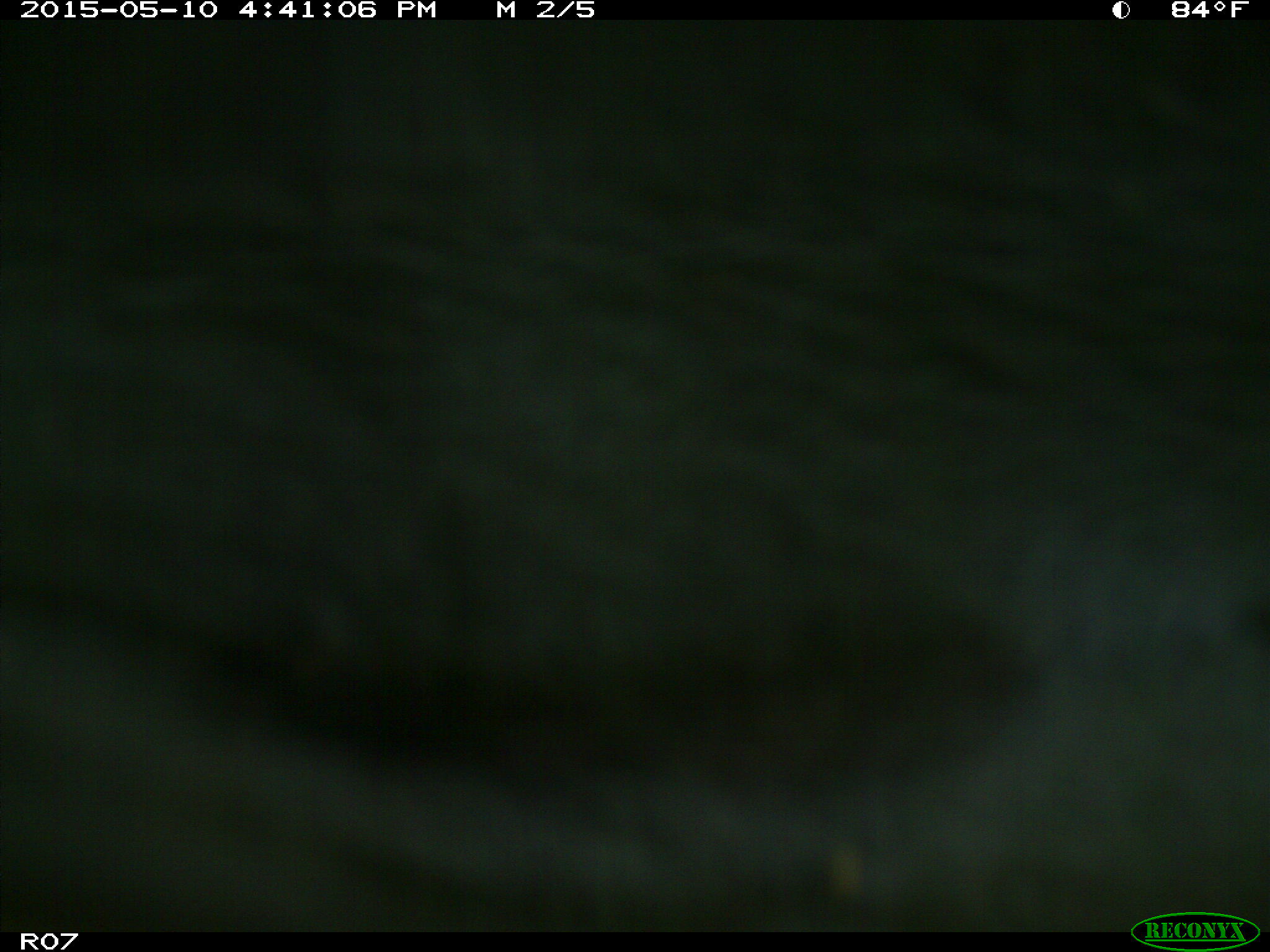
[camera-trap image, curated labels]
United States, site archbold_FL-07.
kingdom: Animalia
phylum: Chordata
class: Mammalia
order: Artiodactyla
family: Bovidae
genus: Bos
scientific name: Bos taurus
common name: domestic cow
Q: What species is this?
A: Bos taurus (domestic cow).